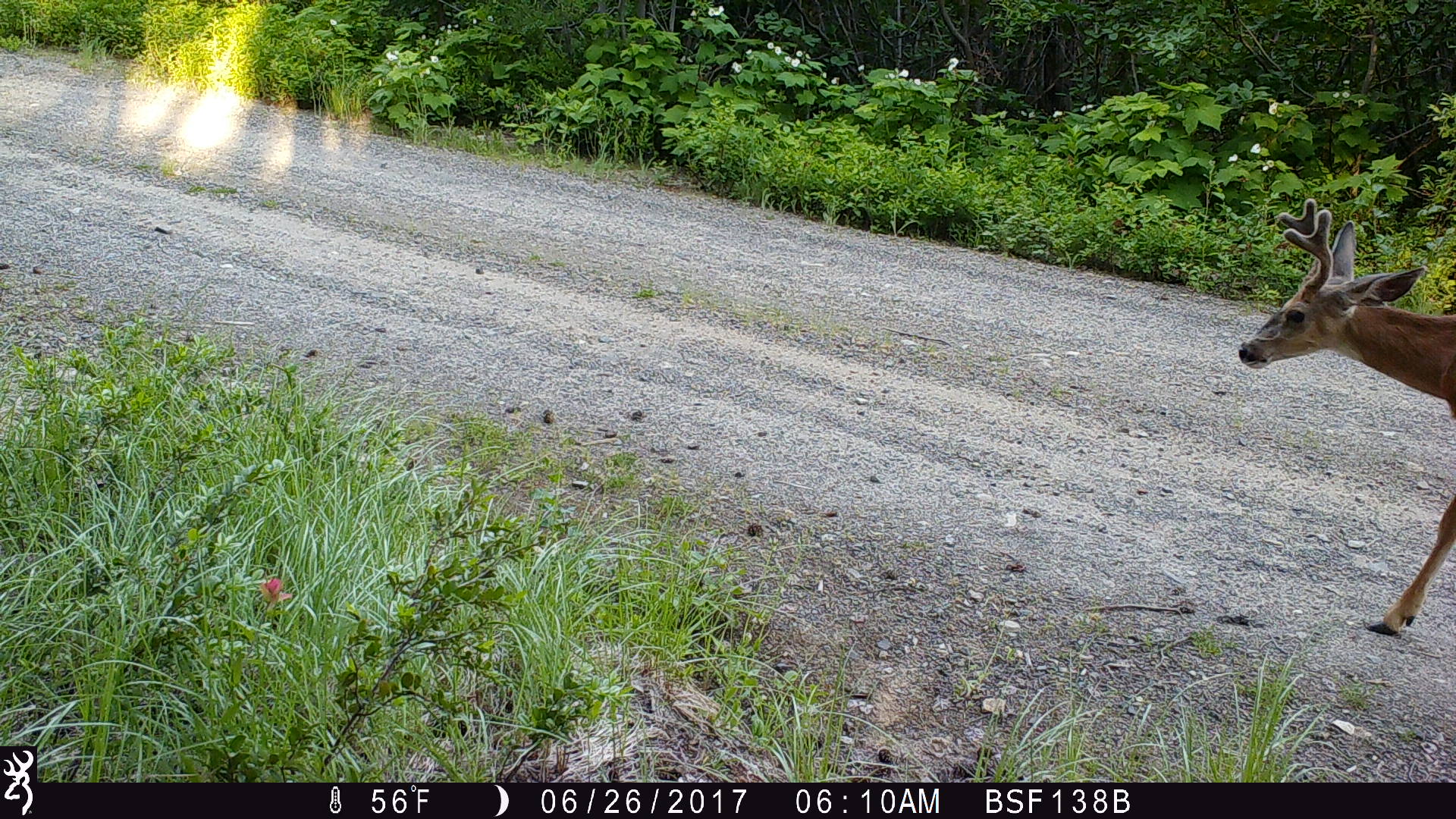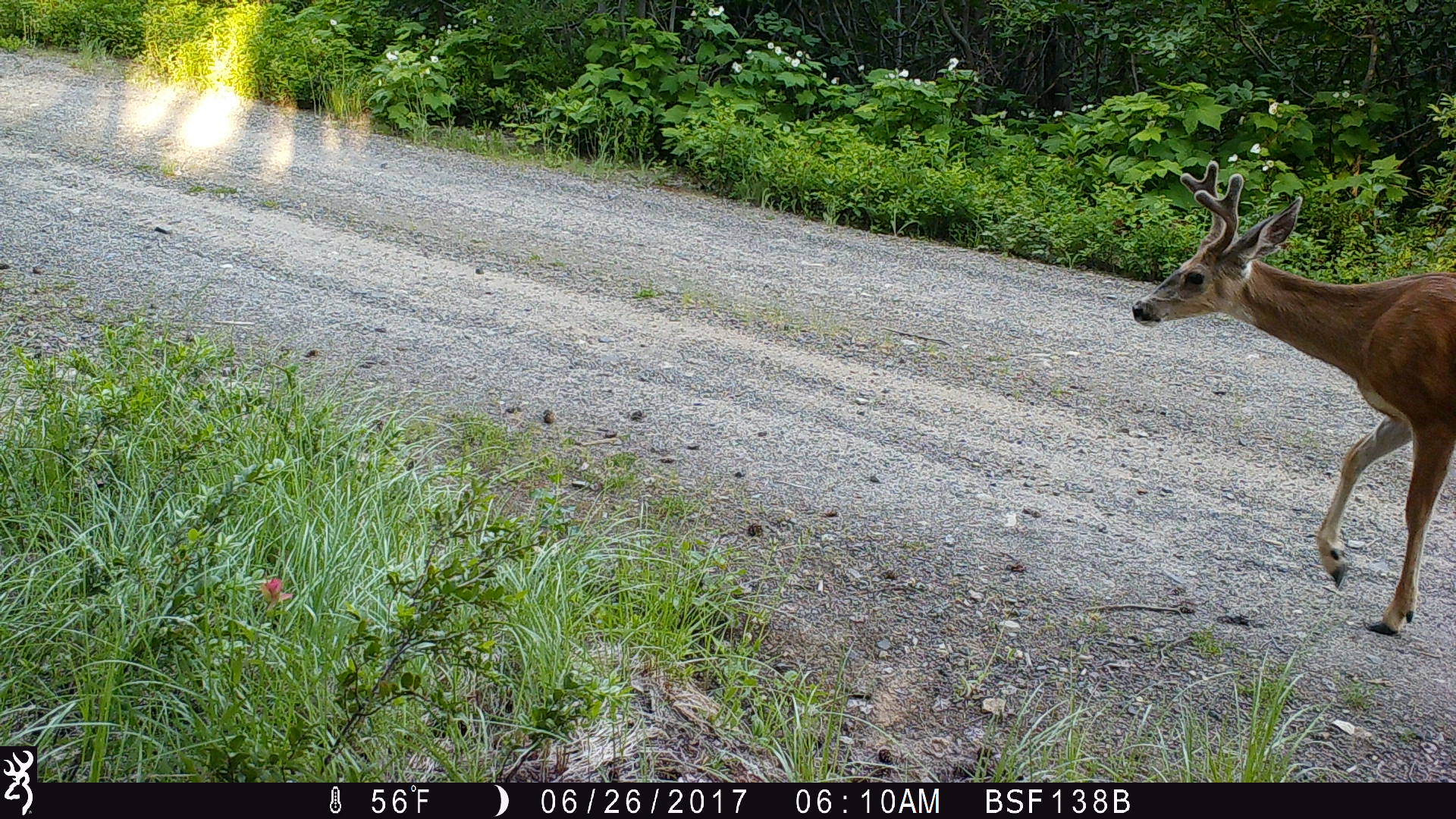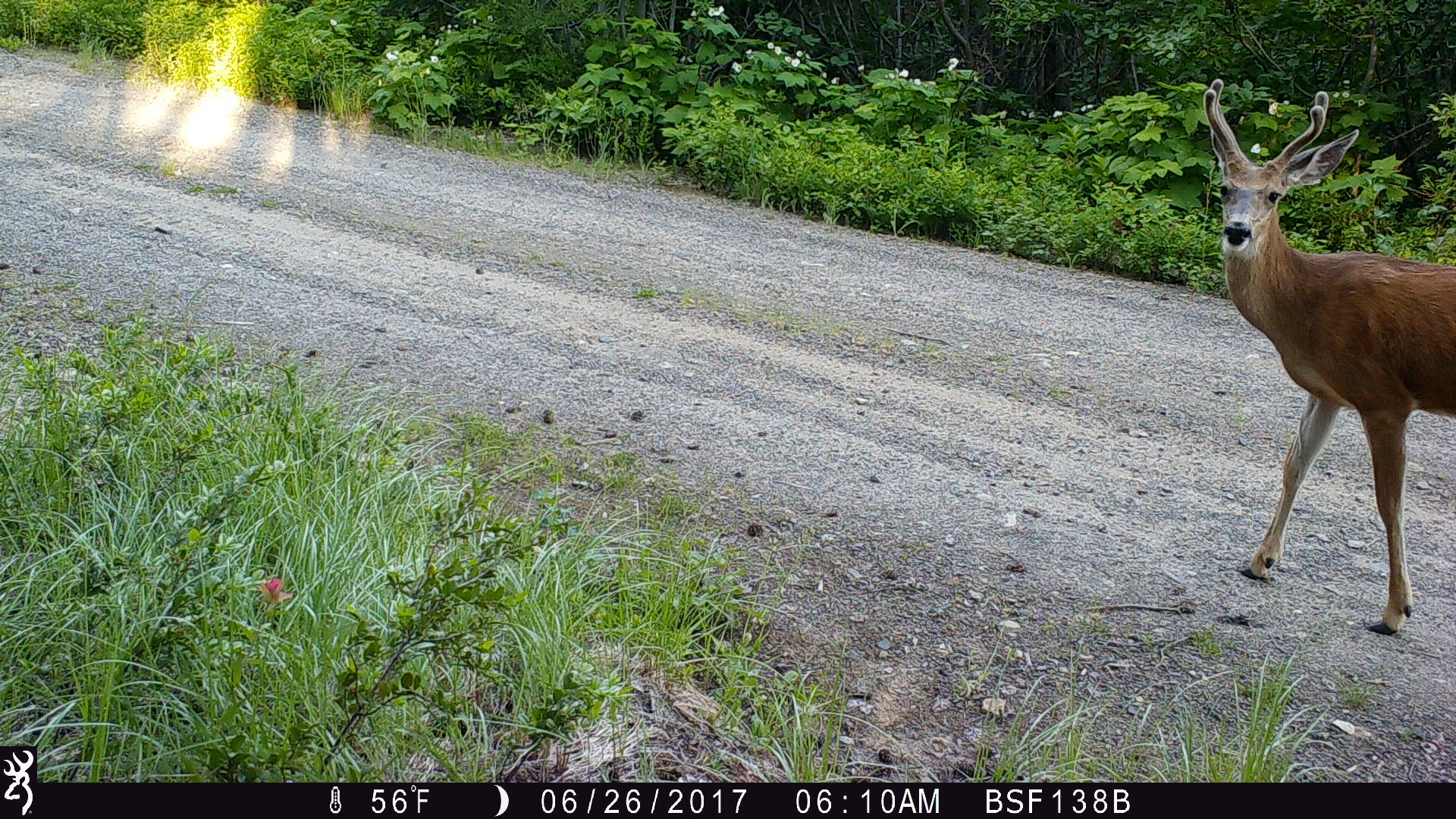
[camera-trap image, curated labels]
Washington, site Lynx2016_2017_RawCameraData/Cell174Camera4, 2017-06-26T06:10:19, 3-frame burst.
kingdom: Animalia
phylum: Chordata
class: Mammalia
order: Artiodactyla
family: Cervidae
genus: Odocoileus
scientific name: Odocoileus hemionus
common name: mule deer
Odocoileus hemionus (mule deer). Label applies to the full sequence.